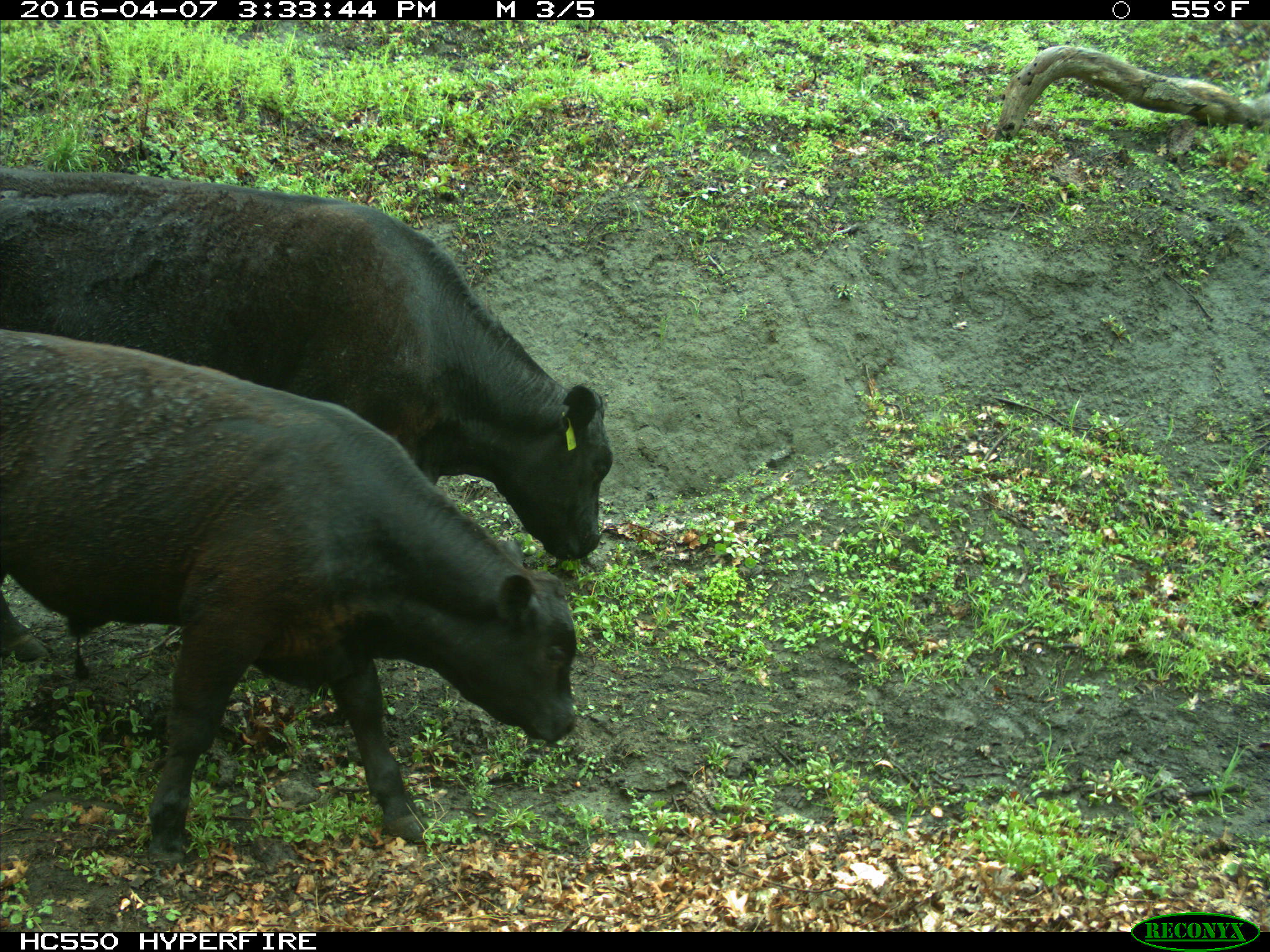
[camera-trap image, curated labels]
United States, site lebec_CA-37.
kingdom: Animalia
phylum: Chordata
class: Mammalia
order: Artiodactyla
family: Bovidae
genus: Bos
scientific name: Bos taurus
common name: domestic cow